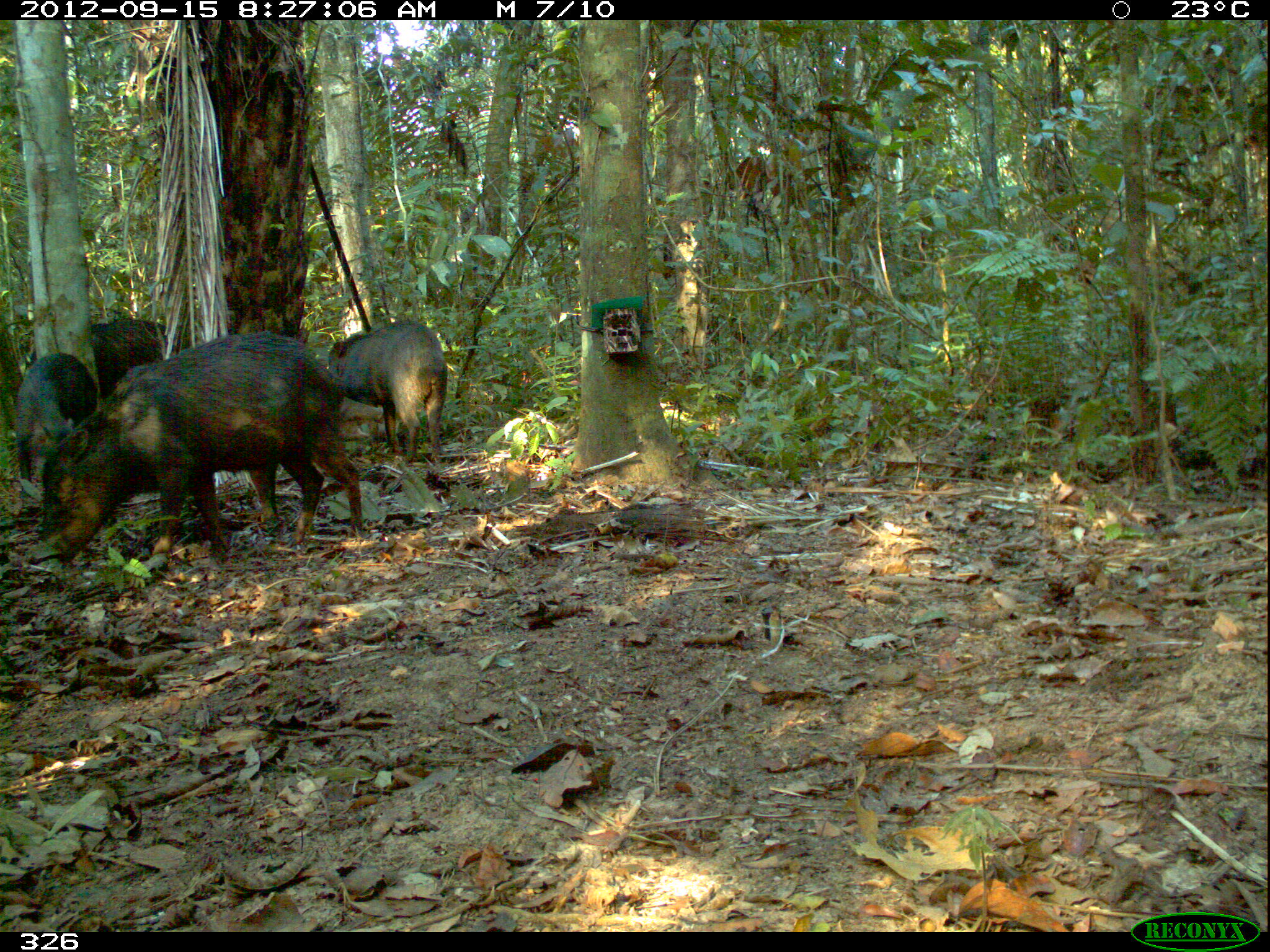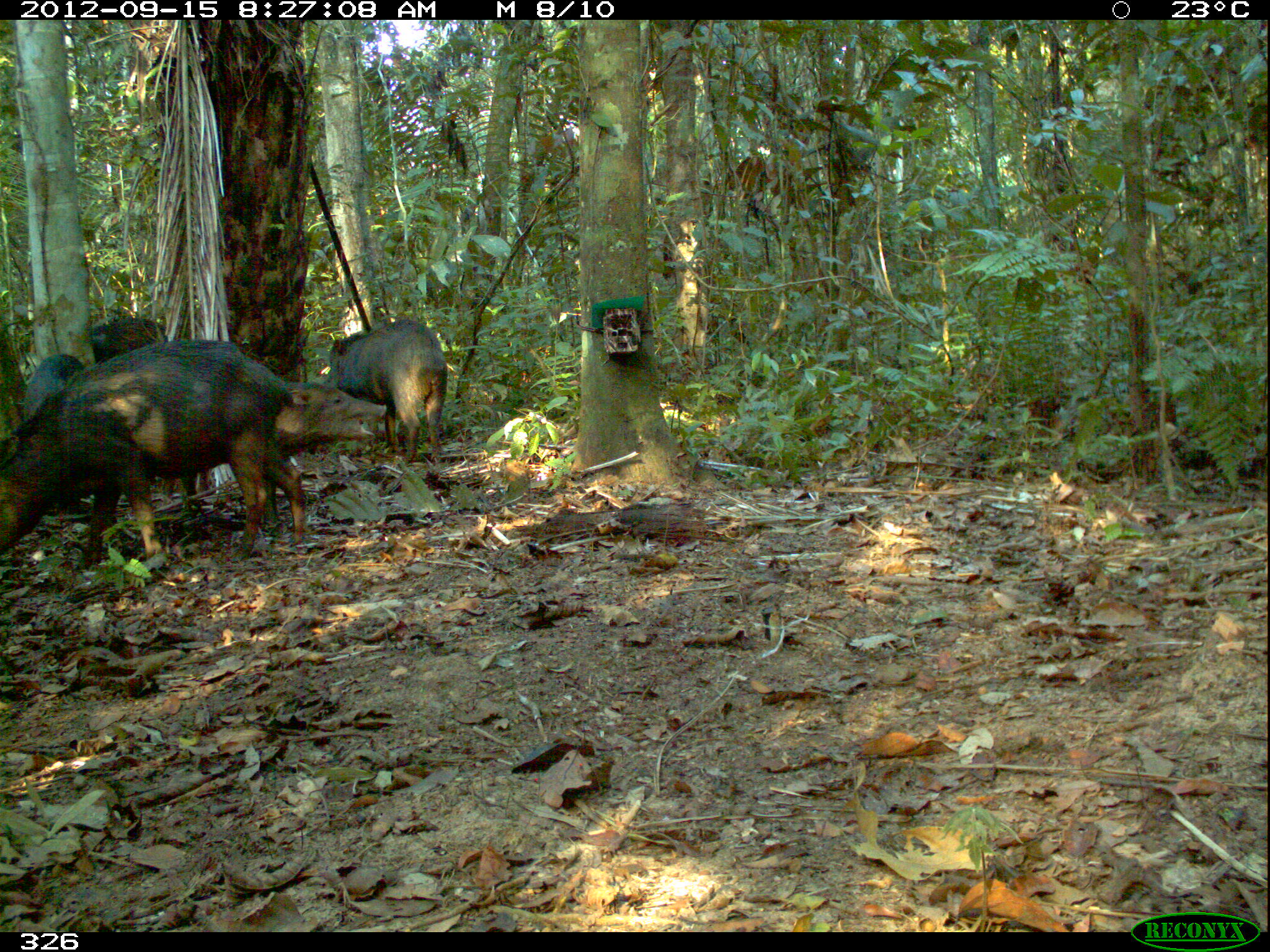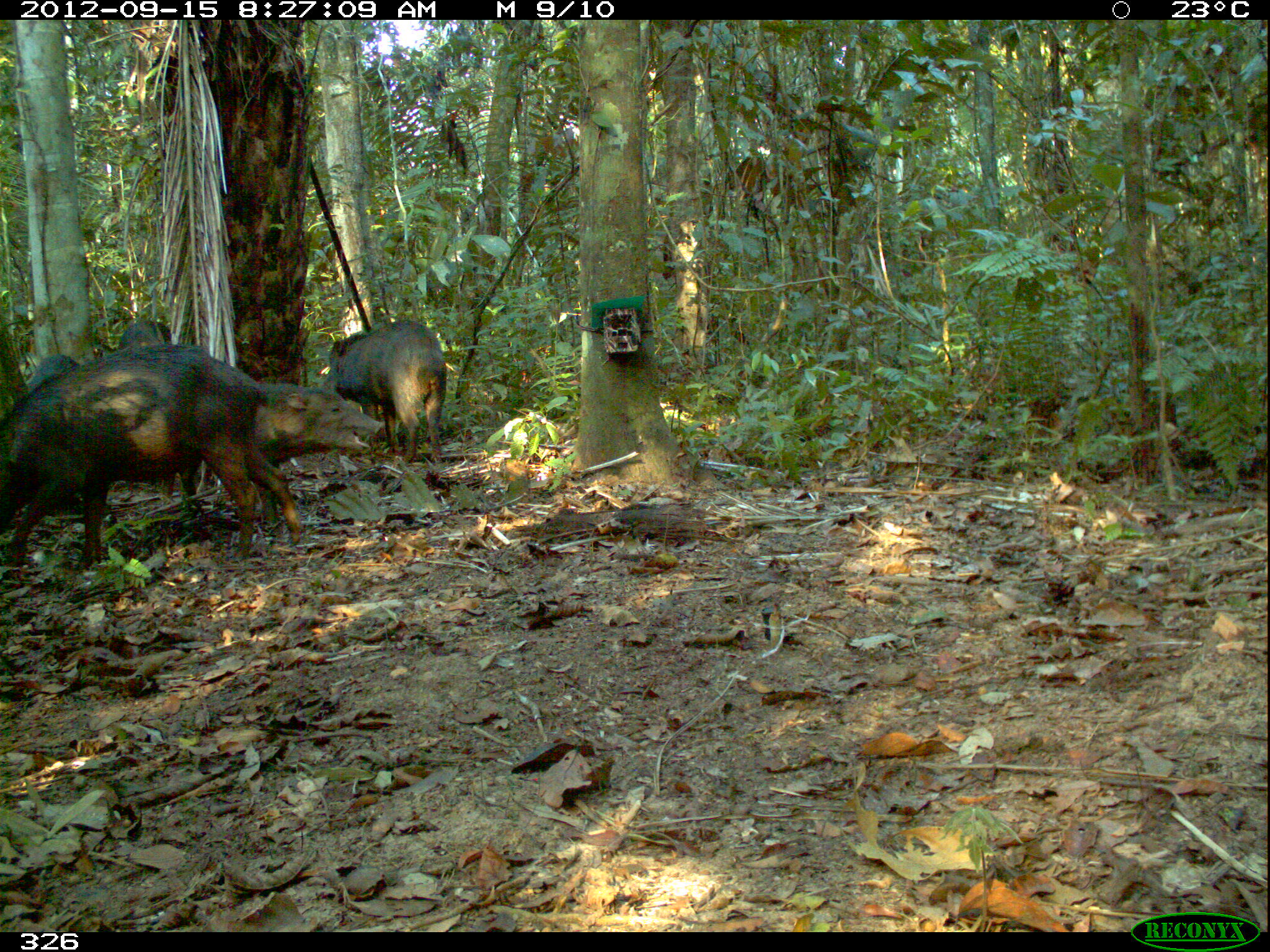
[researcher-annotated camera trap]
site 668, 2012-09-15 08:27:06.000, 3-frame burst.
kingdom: Animalia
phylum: Chordata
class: Mammalia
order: Artiodactyla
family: Tayassuidae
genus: Tayassu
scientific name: Tayassu pecari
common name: white-lipped peccary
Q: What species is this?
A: Tayassu pecari (white-lipped peccary).